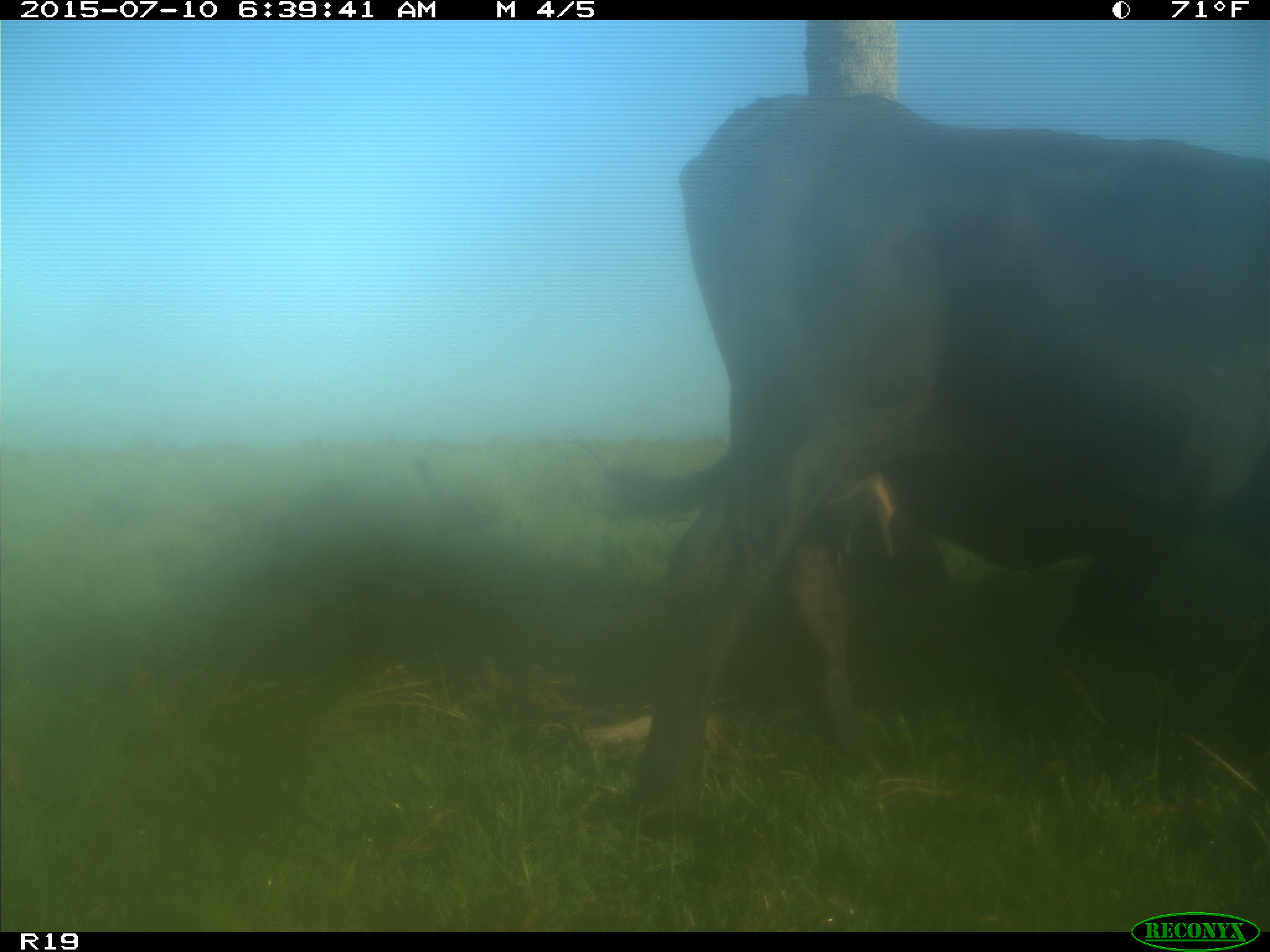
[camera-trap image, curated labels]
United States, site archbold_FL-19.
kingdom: Animalia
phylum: Chordata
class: Mammalia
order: Artiodactyla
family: Bovidae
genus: Bos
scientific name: Bos taurus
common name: domestic cow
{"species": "Bos taurus (domestic cow)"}